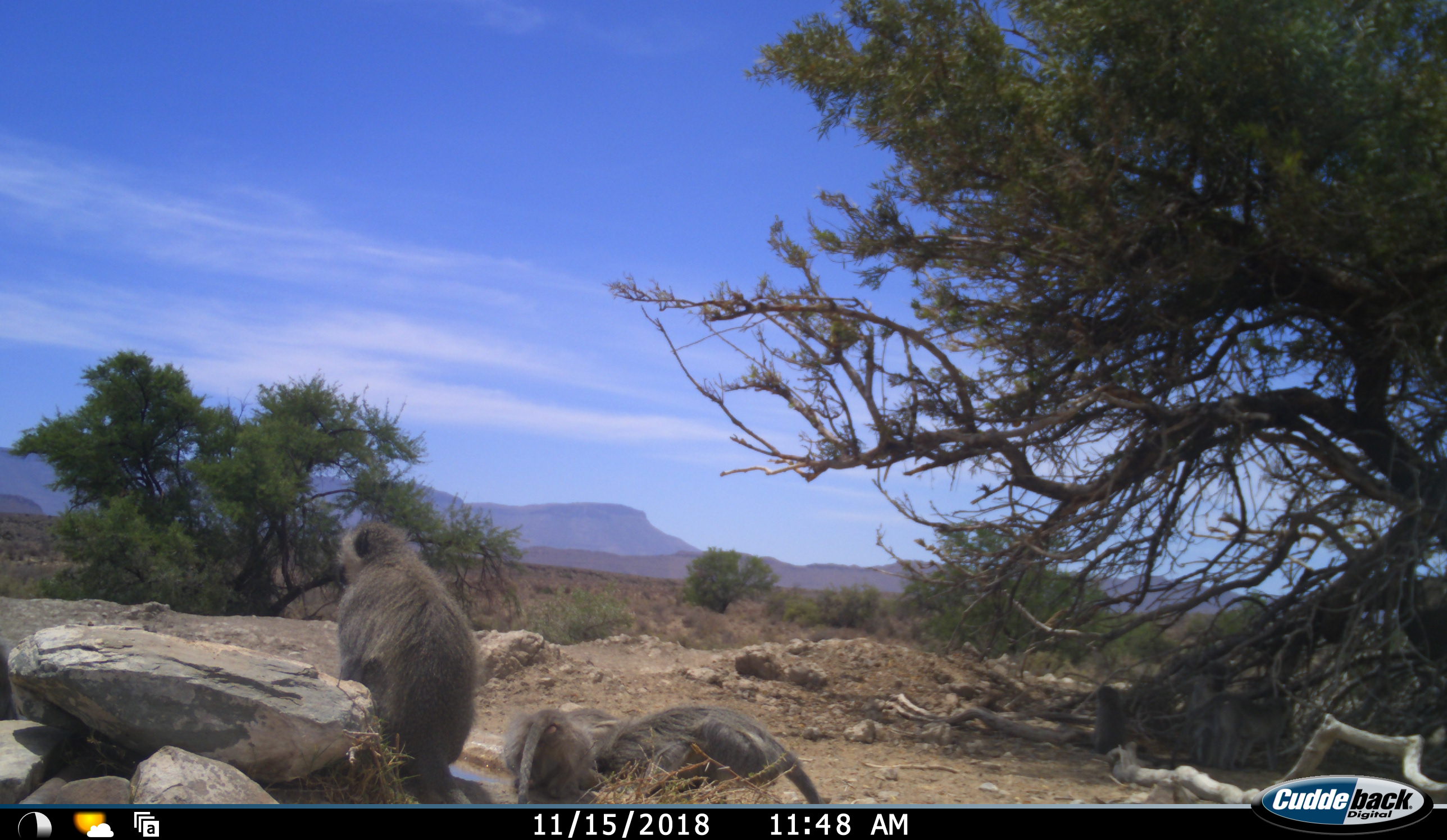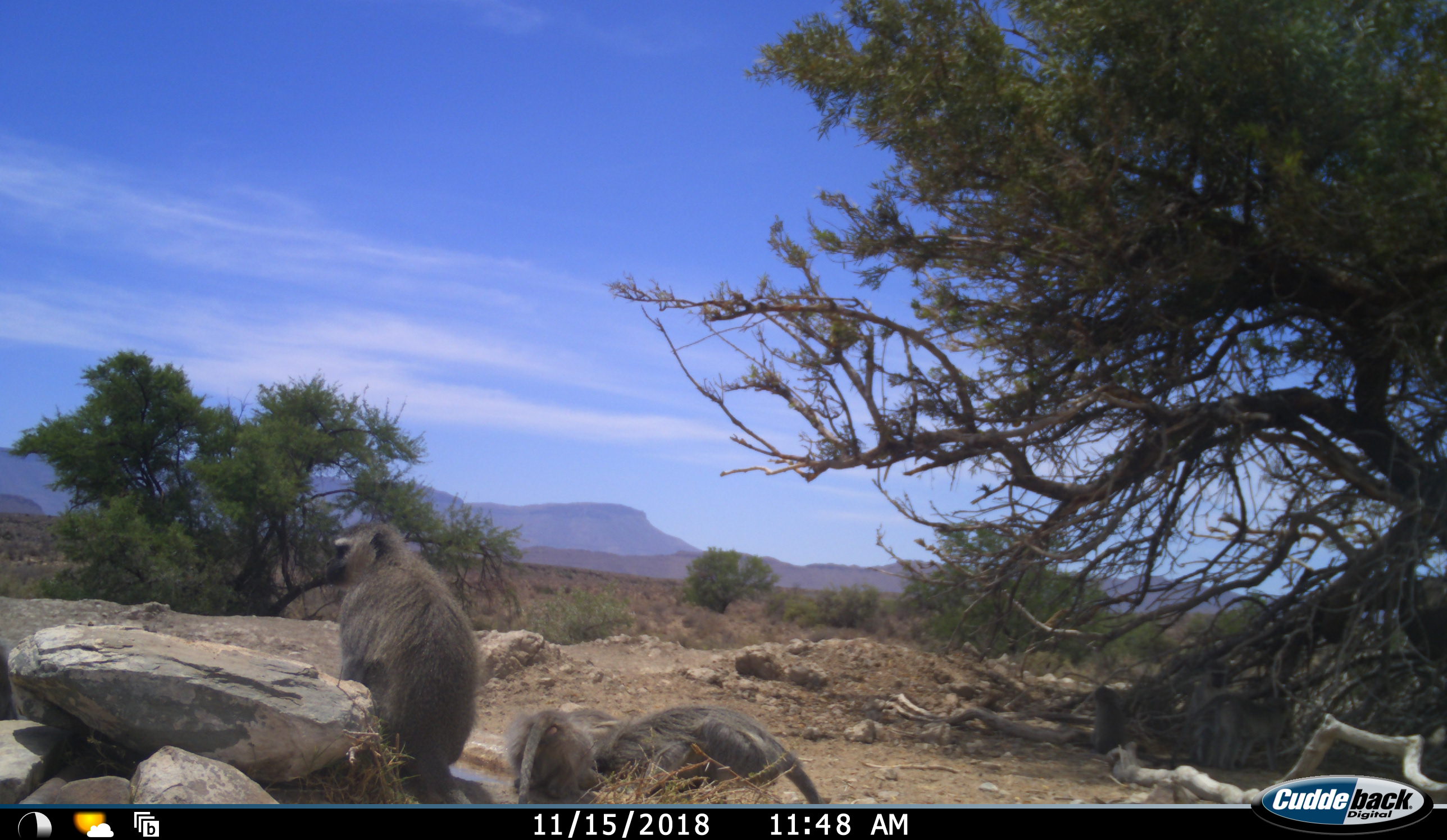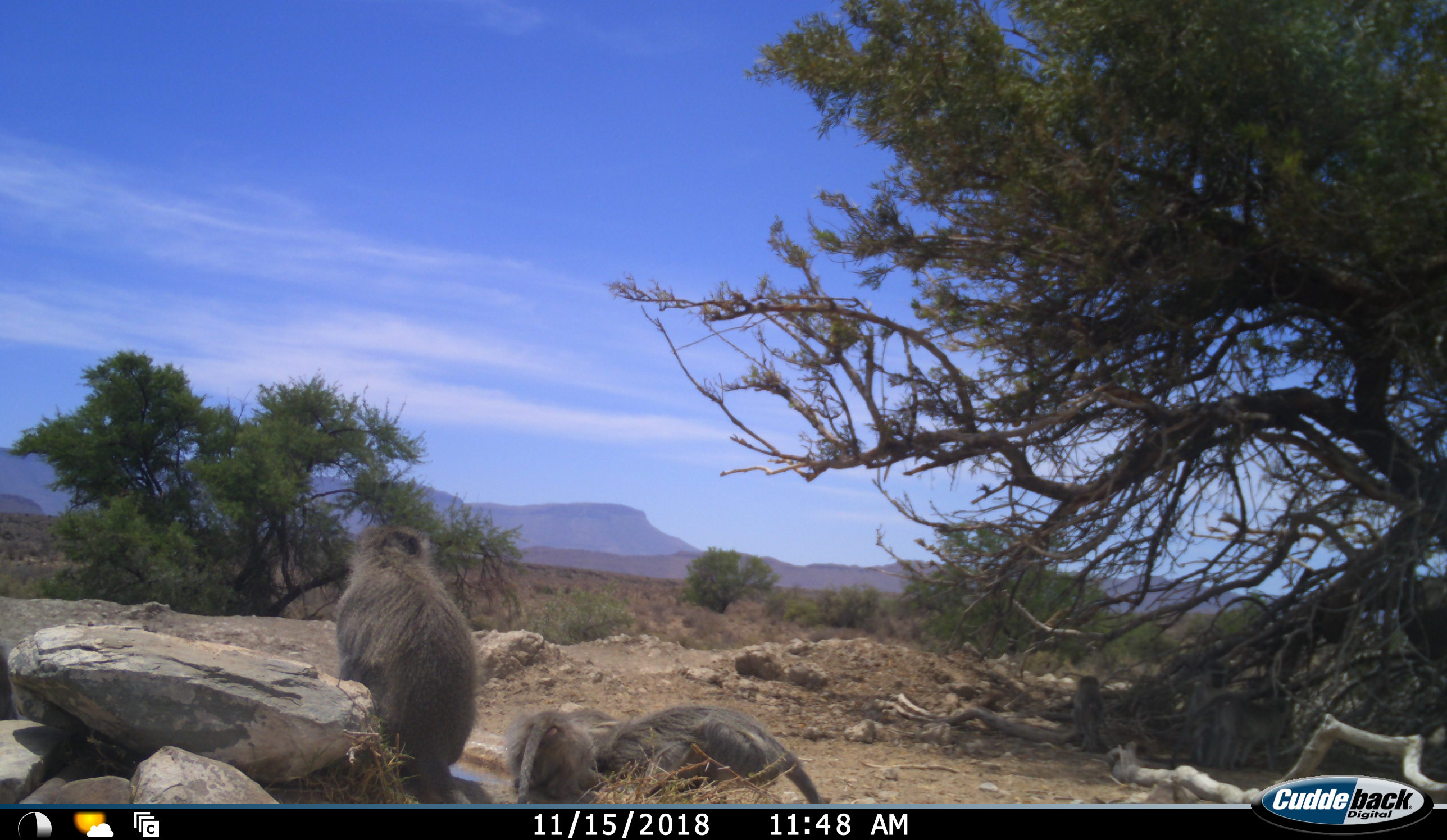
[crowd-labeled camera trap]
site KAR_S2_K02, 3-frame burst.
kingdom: Animalia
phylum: Chordata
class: Mammalia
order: Primates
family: Cercopithecidae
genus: Chlorocebus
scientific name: Chlorocebus pygerythrus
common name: vervet monkey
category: monkeyvervet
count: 6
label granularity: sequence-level